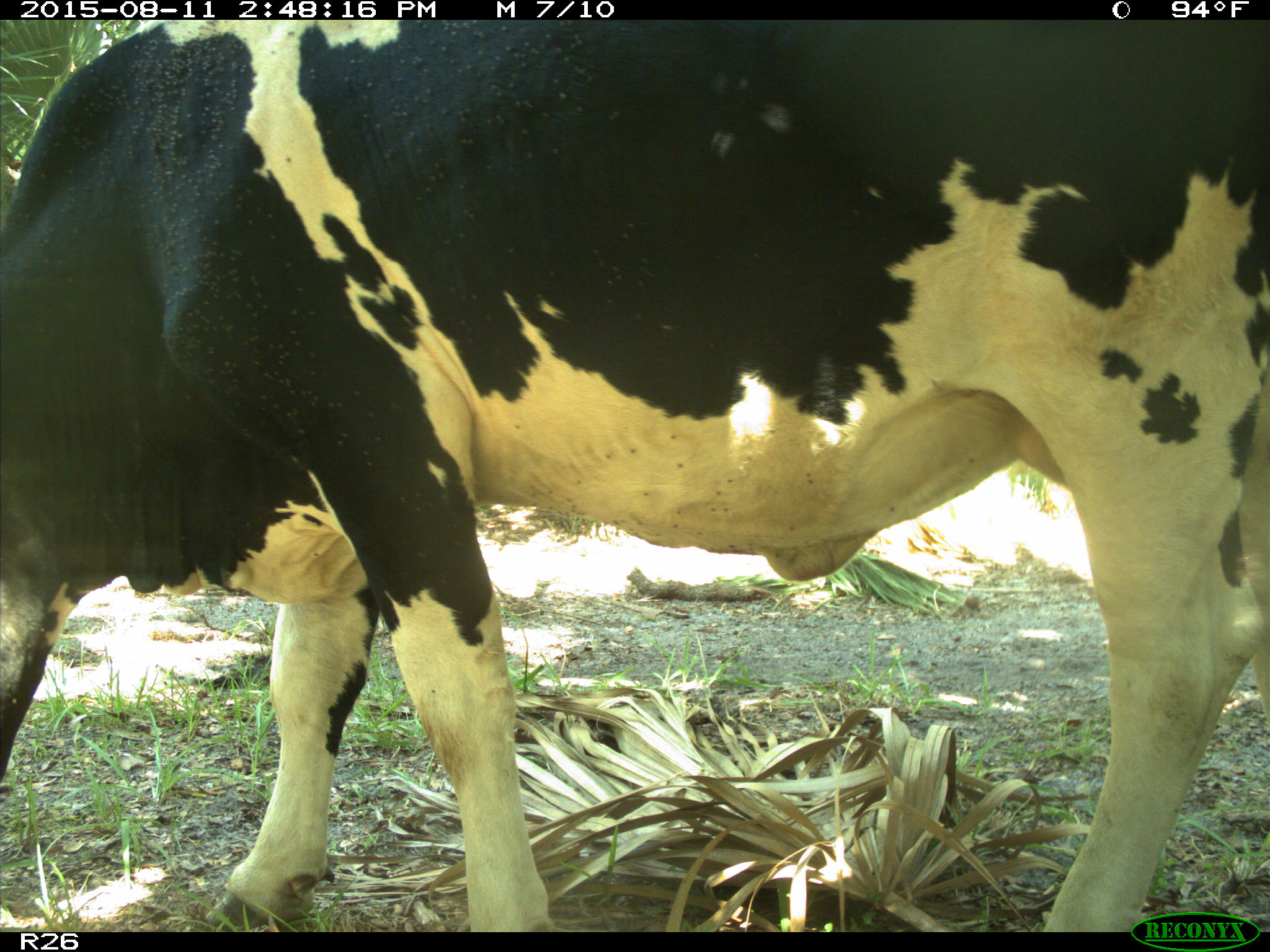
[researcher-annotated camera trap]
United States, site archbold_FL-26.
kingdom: Animalia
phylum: Chordata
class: Mammalia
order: Artiodactyla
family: Bovidae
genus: Bos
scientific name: Bos taurus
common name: domestic cow